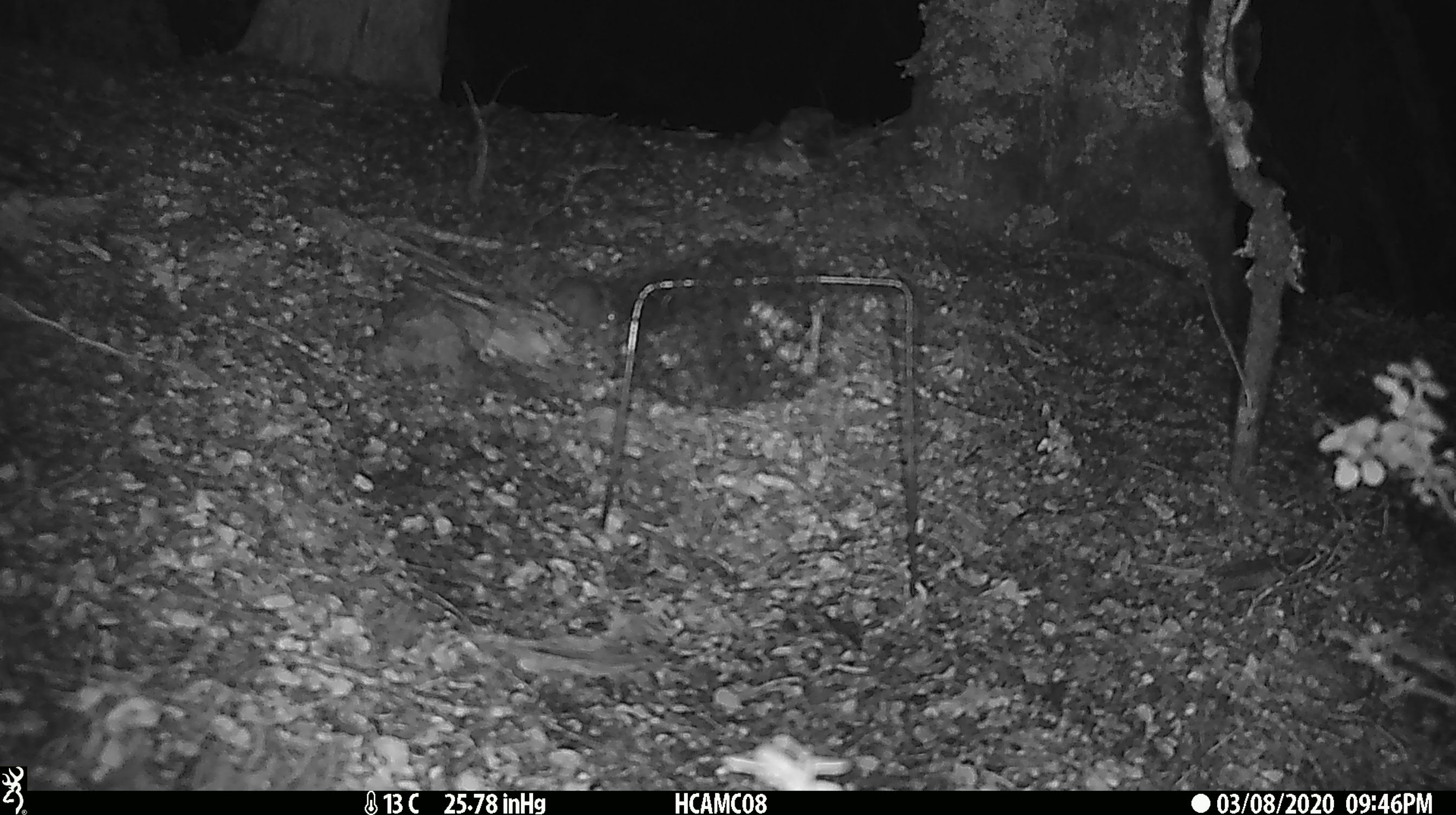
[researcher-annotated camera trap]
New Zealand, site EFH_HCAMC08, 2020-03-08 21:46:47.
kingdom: Animalia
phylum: Chordata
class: Mammalia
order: Rodentia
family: Muridae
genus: Mus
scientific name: Mus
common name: mouse